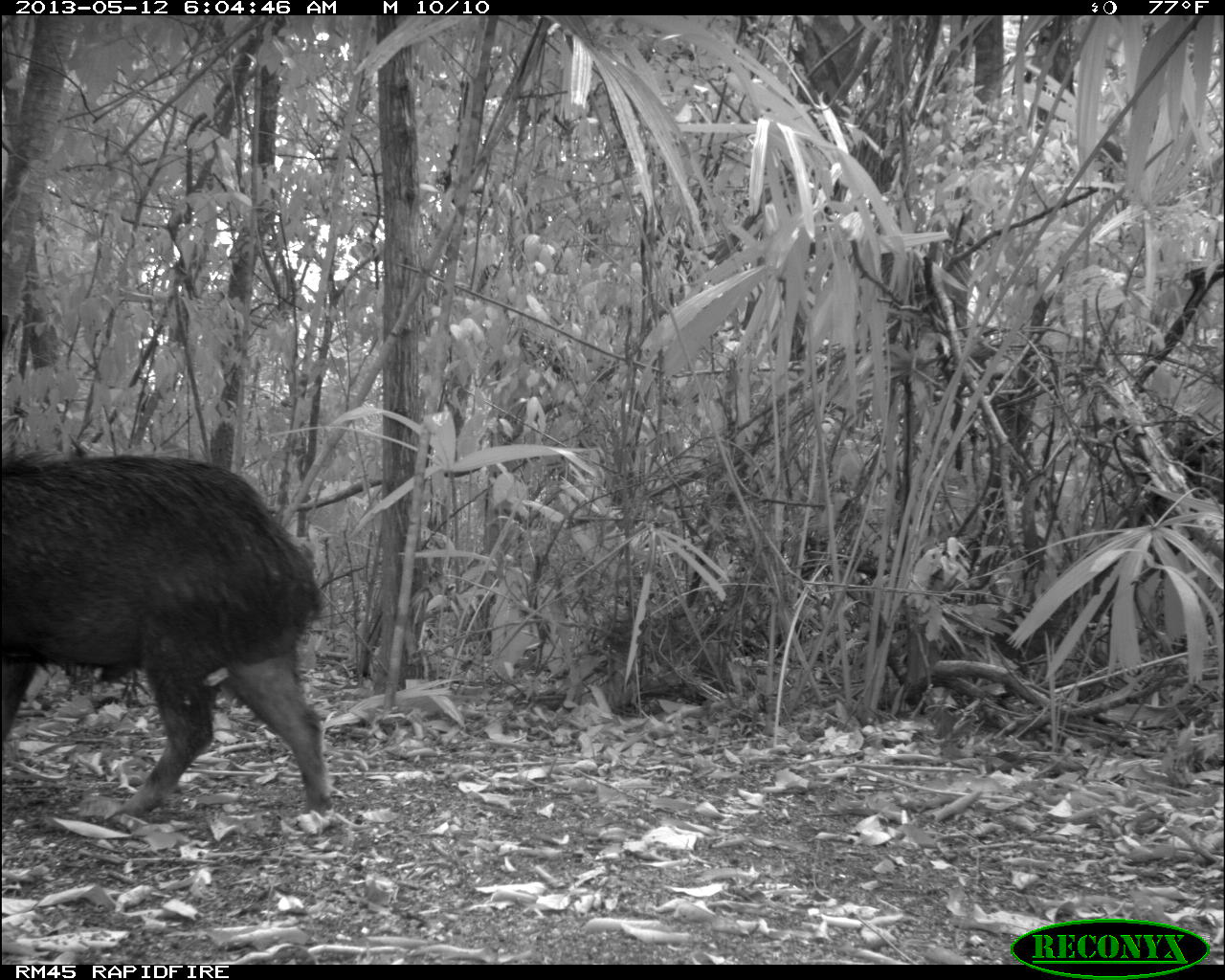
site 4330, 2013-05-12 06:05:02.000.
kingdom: Animalia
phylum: Chordata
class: Mammalia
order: Artiodactyla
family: Tayassuidae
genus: Tayassu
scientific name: Tayassu pecari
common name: white-lipped peccary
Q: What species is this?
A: Tayassu pecari (white-lipped peccary).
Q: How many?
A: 2.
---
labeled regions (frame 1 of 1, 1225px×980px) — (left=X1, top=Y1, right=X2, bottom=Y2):
tayassu pecari: (left=0, top=444, right=333, bottom=816)